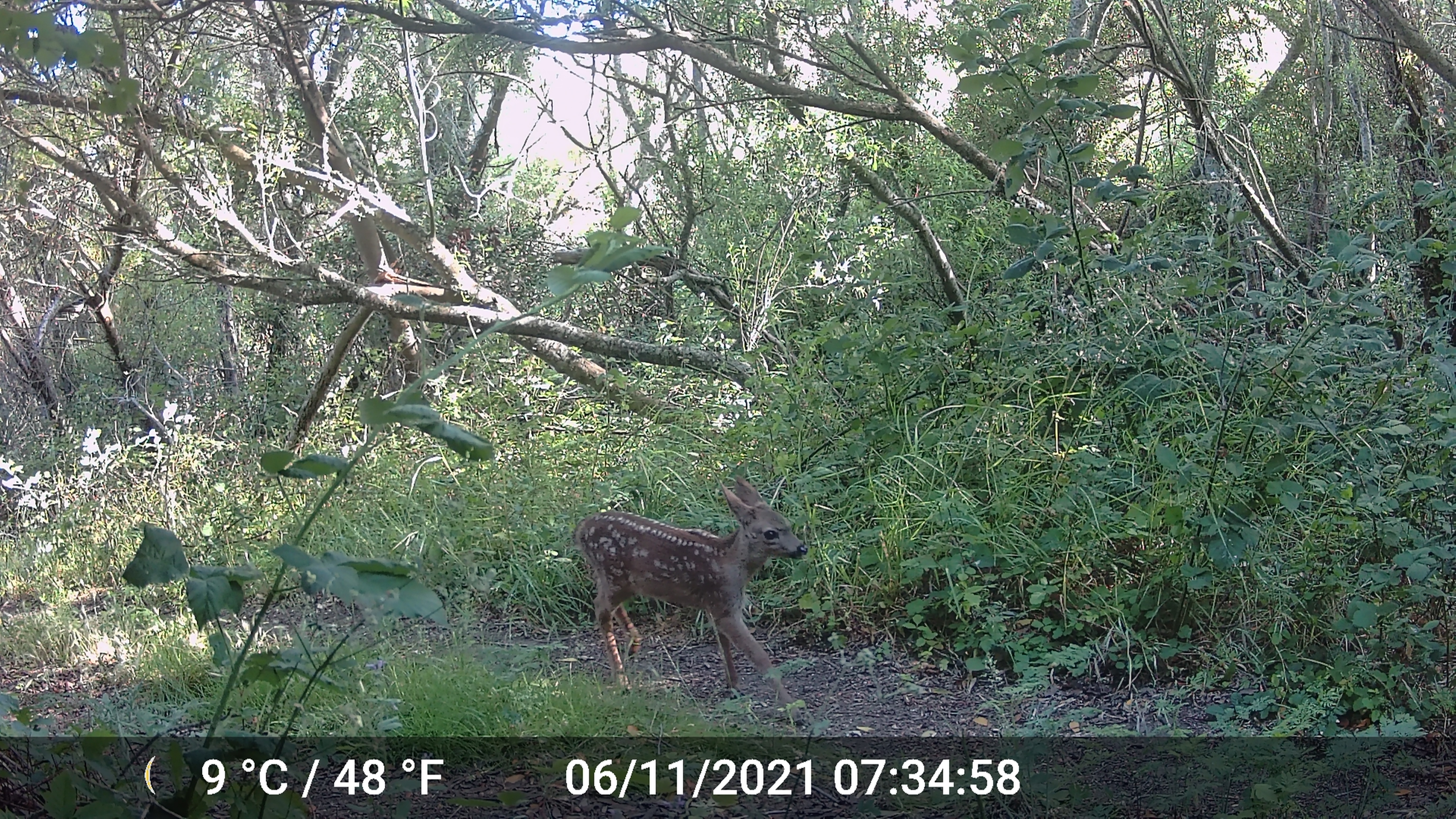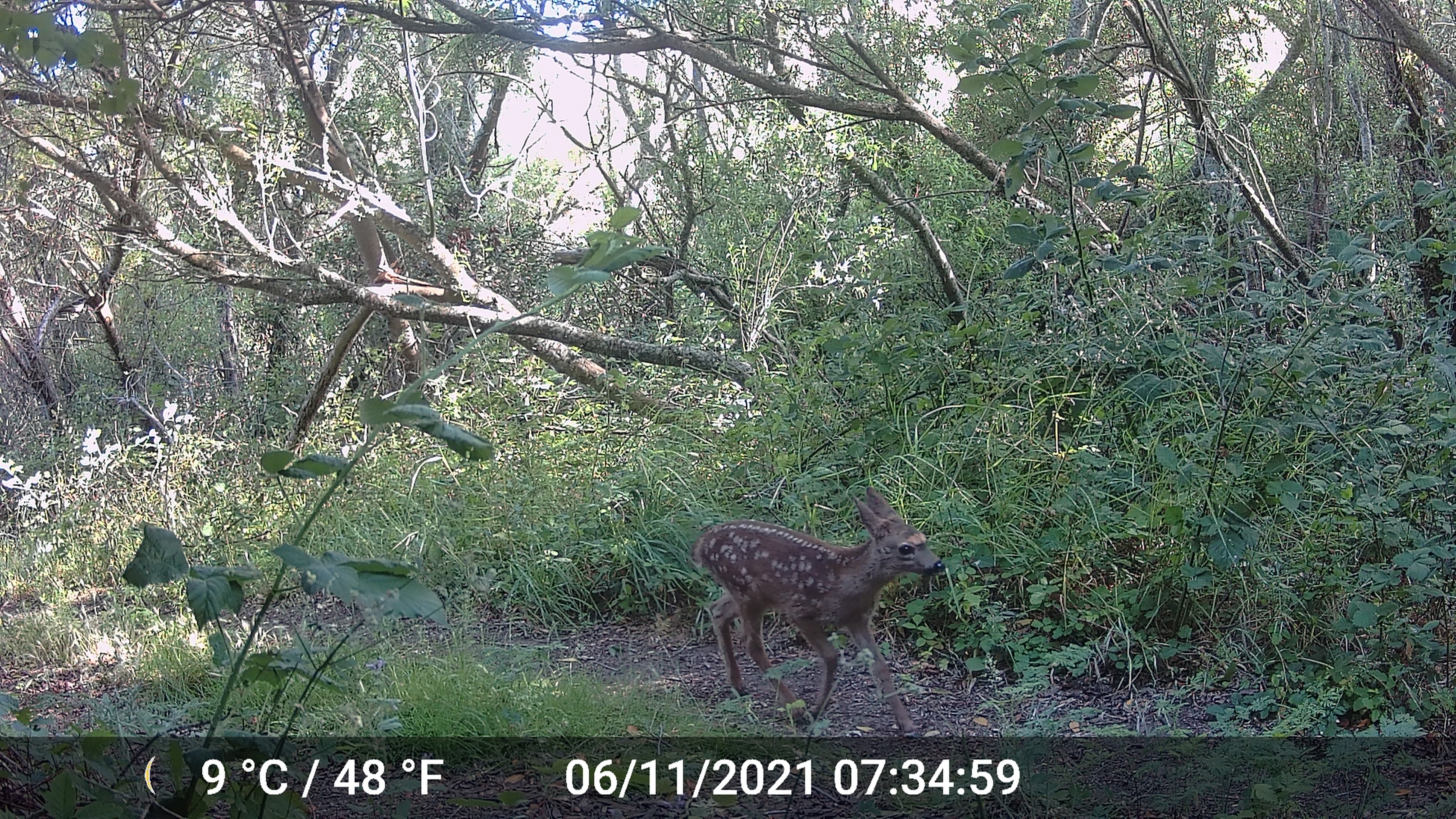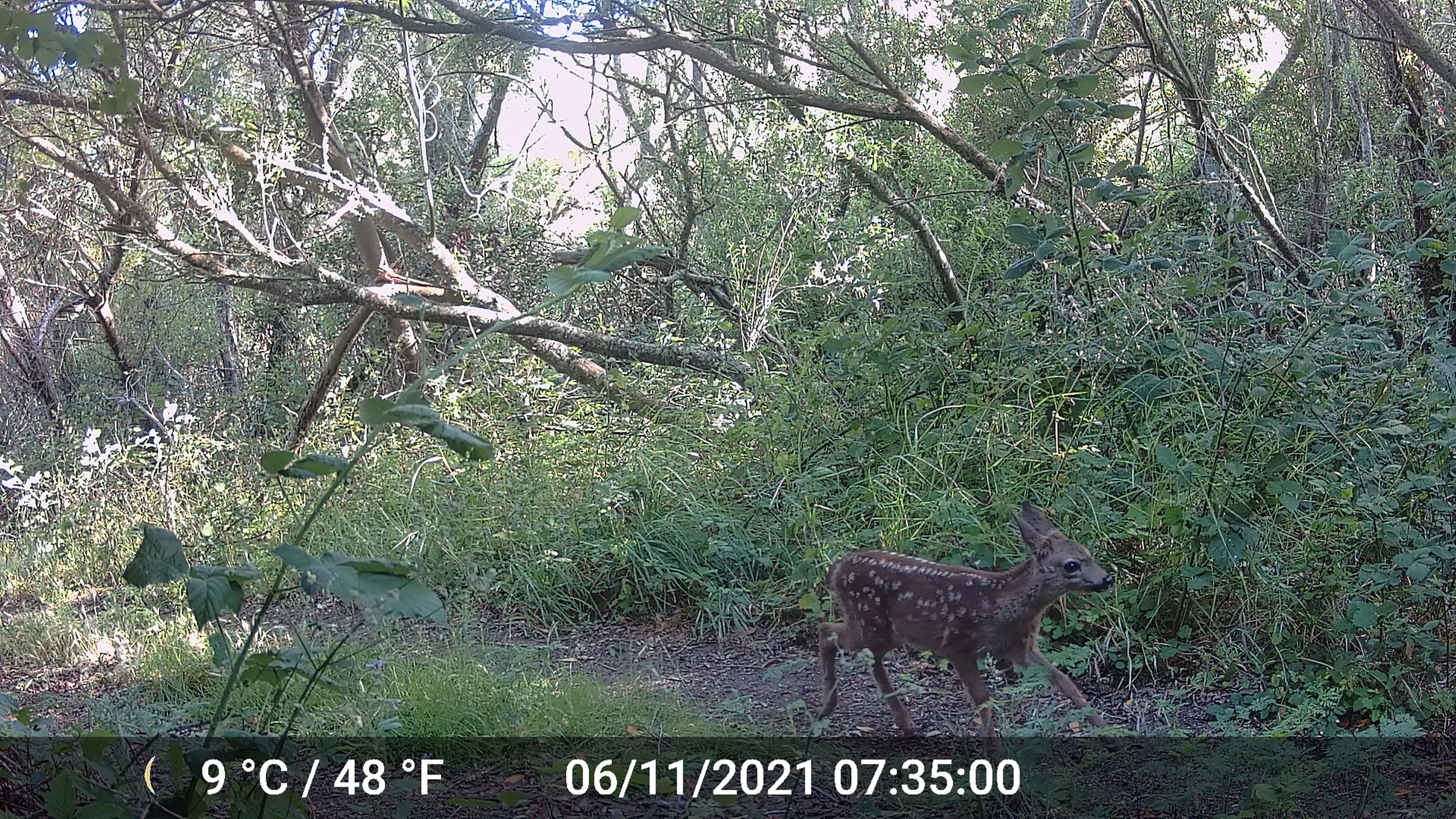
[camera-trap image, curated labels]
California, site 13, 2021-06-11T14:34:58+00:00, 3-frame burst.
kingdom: Animalia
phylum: Chordata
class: Mammalia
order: Artiodactyla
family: Cervidae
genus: Odocoileus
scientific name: Odocoileus hemionus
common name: mule deer